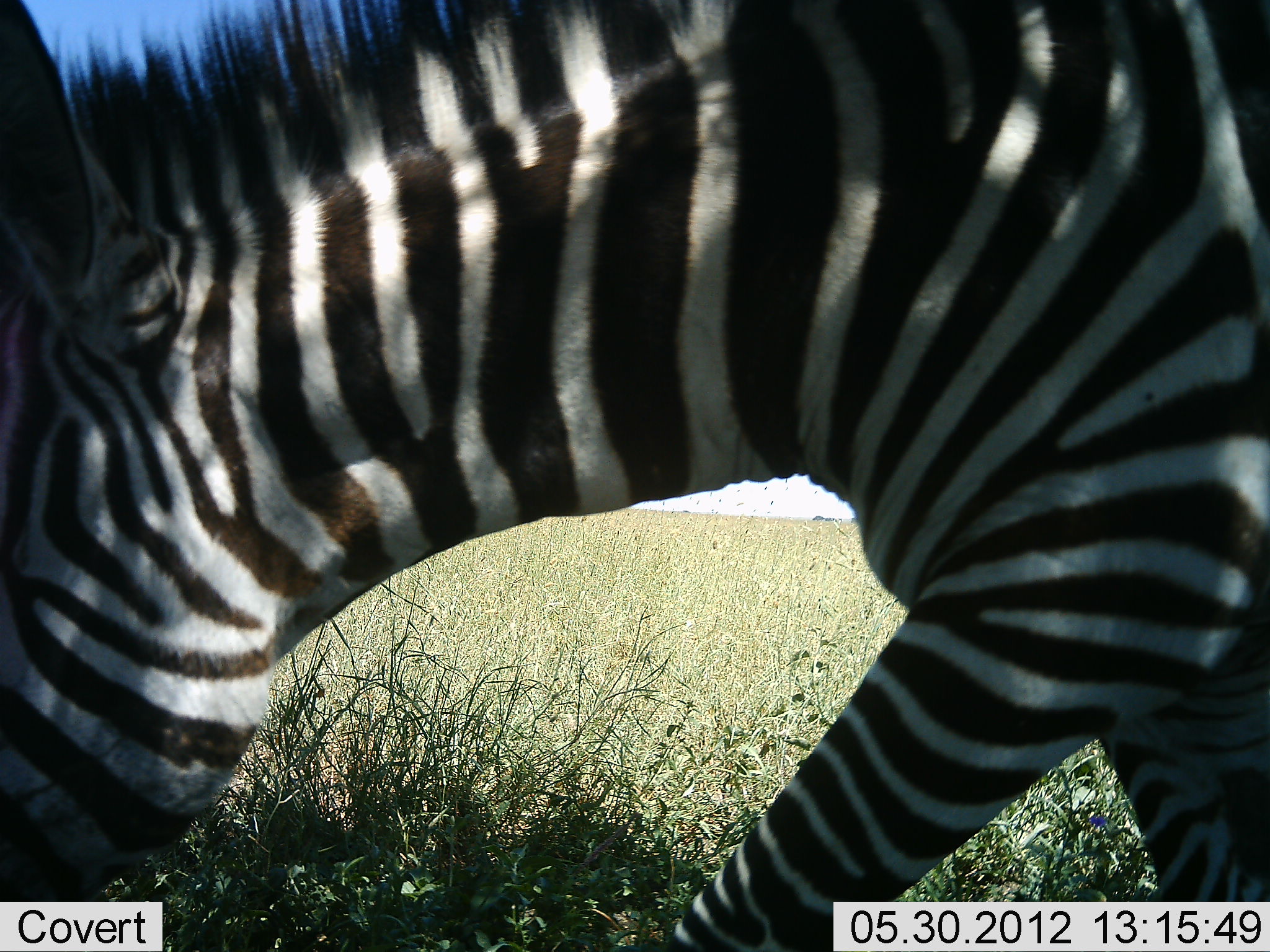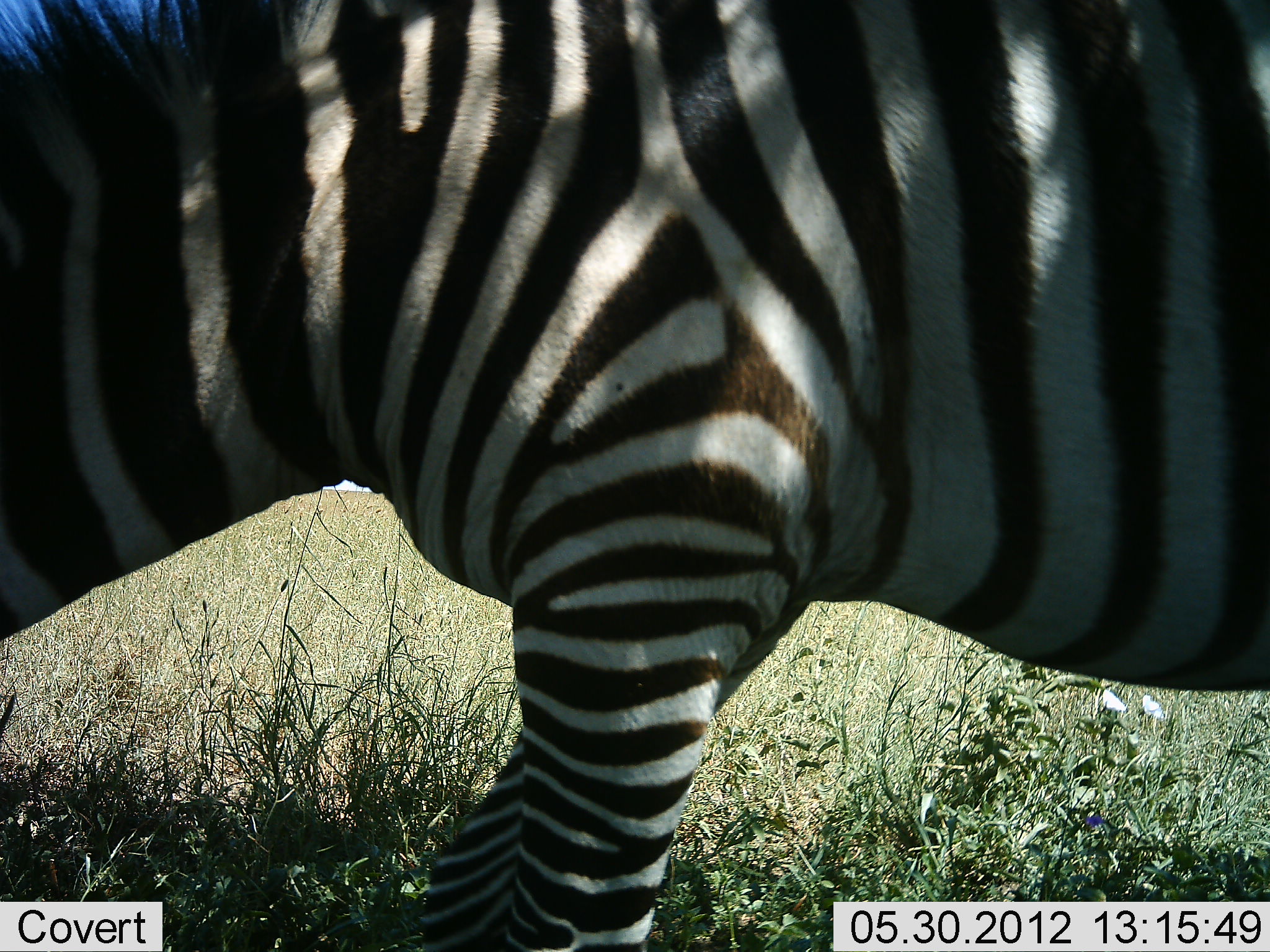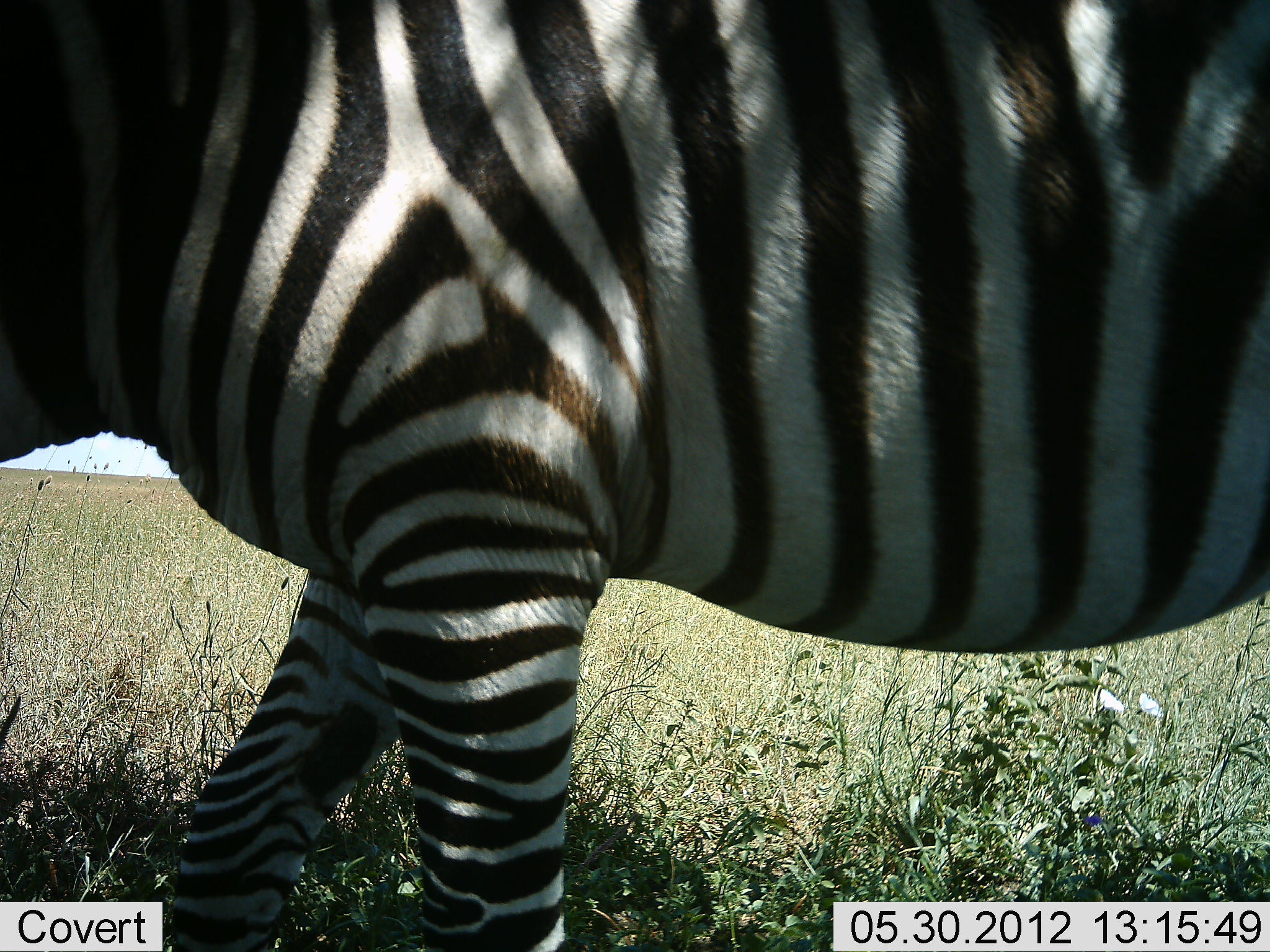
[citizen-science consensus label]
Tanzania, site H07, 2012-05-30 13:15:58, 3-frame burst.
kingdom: Animalia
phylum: Chordata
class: Mammalia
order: Perissodactyla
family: Equidae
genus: Equus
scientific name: Equus quagga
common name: plains zebra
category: zebra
Zebra (plains zebra) (Equus quagga), count 1. Behavior (volunteer vote fractions): standing 10%, resting 0%, moving 70%, interacting 0%. Young present (vote fraction): 0%. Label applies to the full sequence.